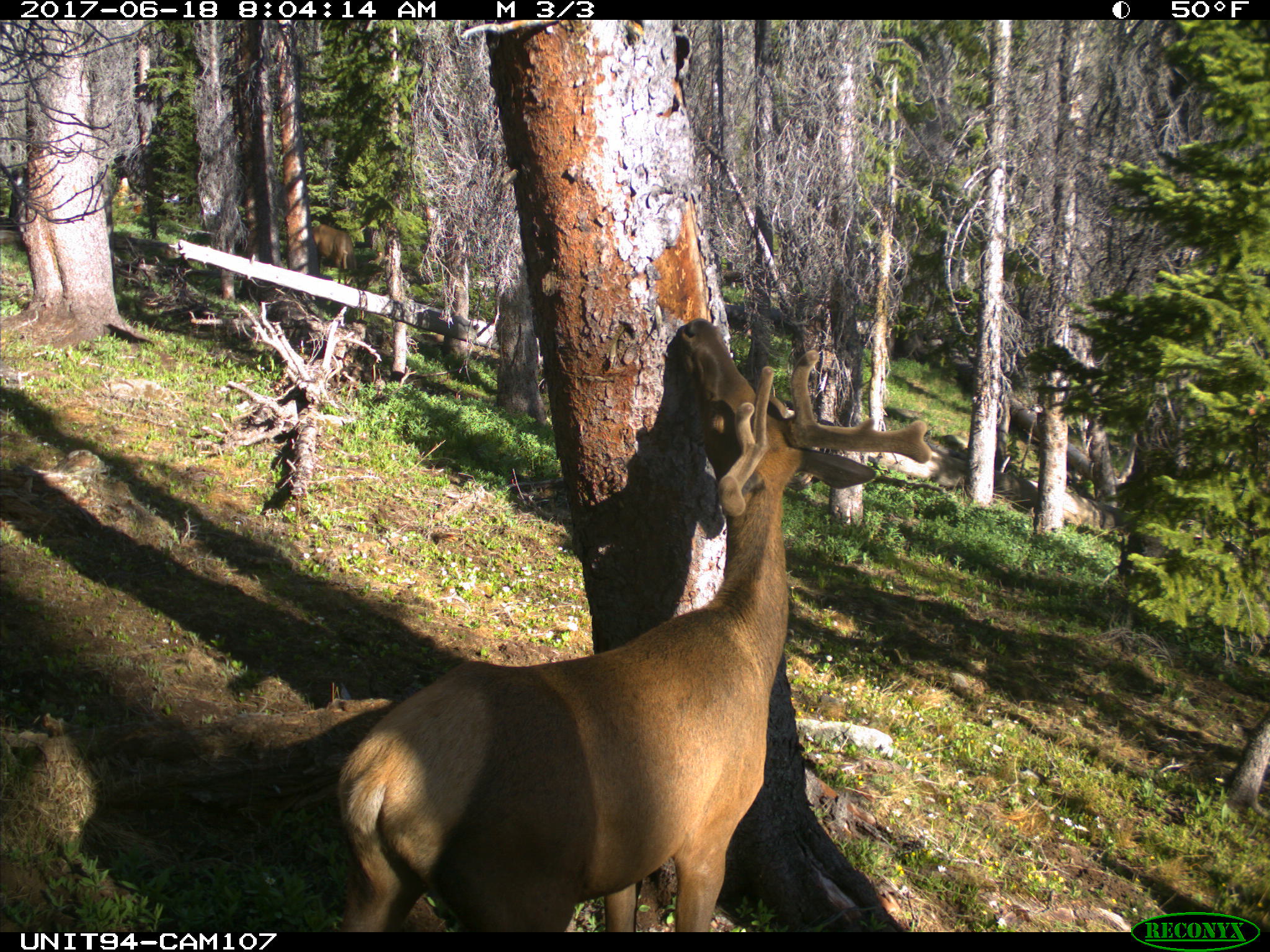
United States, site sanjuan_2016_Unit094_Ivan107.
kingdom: Animalia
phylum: Chordata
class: Mammalia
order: Artiodactyla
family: Cervidae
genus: Cervus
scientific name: Cervus elaphus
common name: red deer